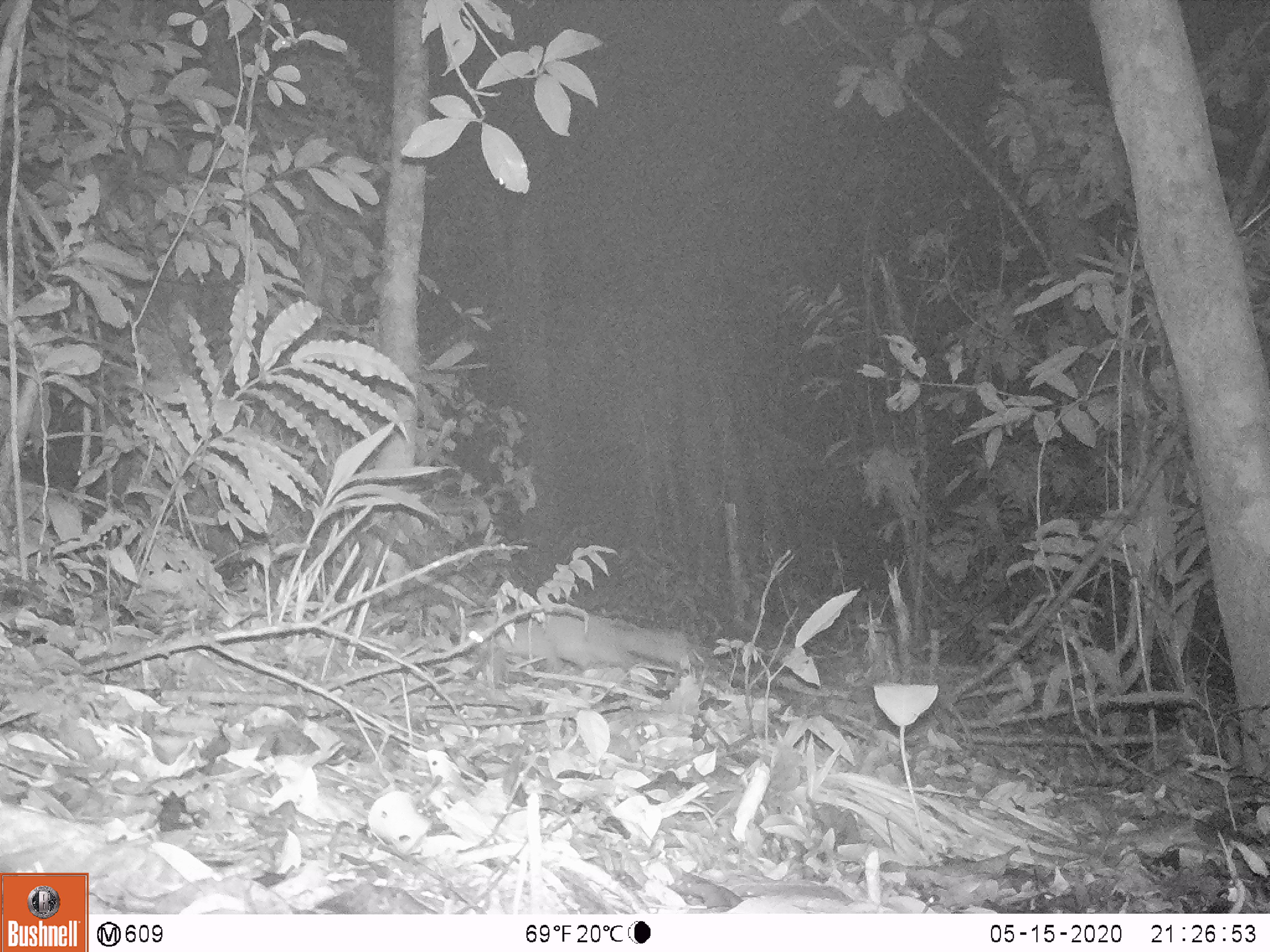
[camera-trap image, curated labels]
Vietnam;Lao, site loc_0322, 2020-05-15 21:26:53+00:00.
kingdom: Animalia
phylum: Chordata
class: Mammalia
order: Carnivora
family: Mustelidae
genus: Melogale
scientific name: Melogale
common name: ferret badger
Ferret badger (Melogale). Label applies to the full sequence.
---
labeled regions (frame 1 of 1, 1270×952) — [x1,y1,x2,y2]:
ferret badger: [466,608,698,667]